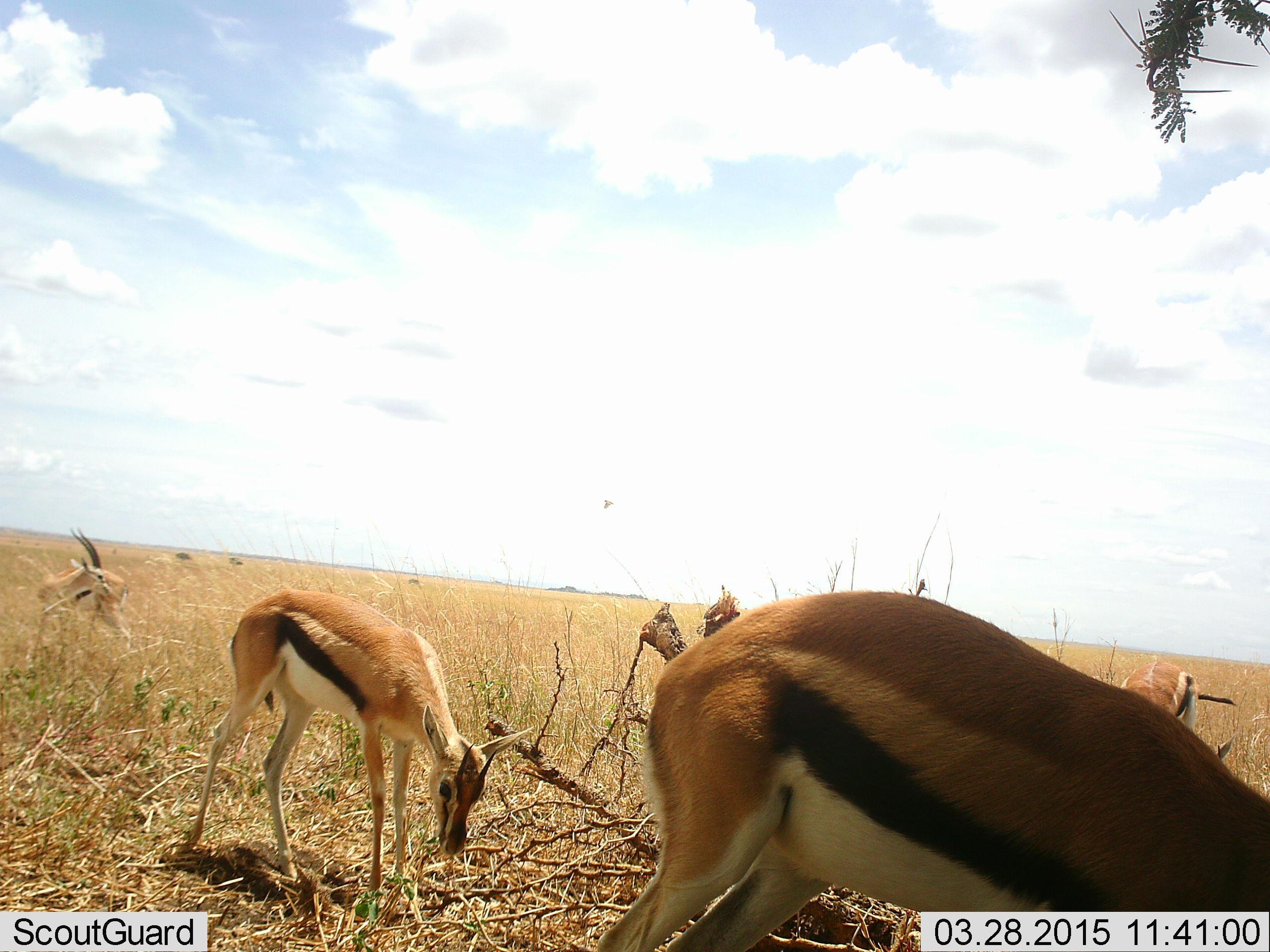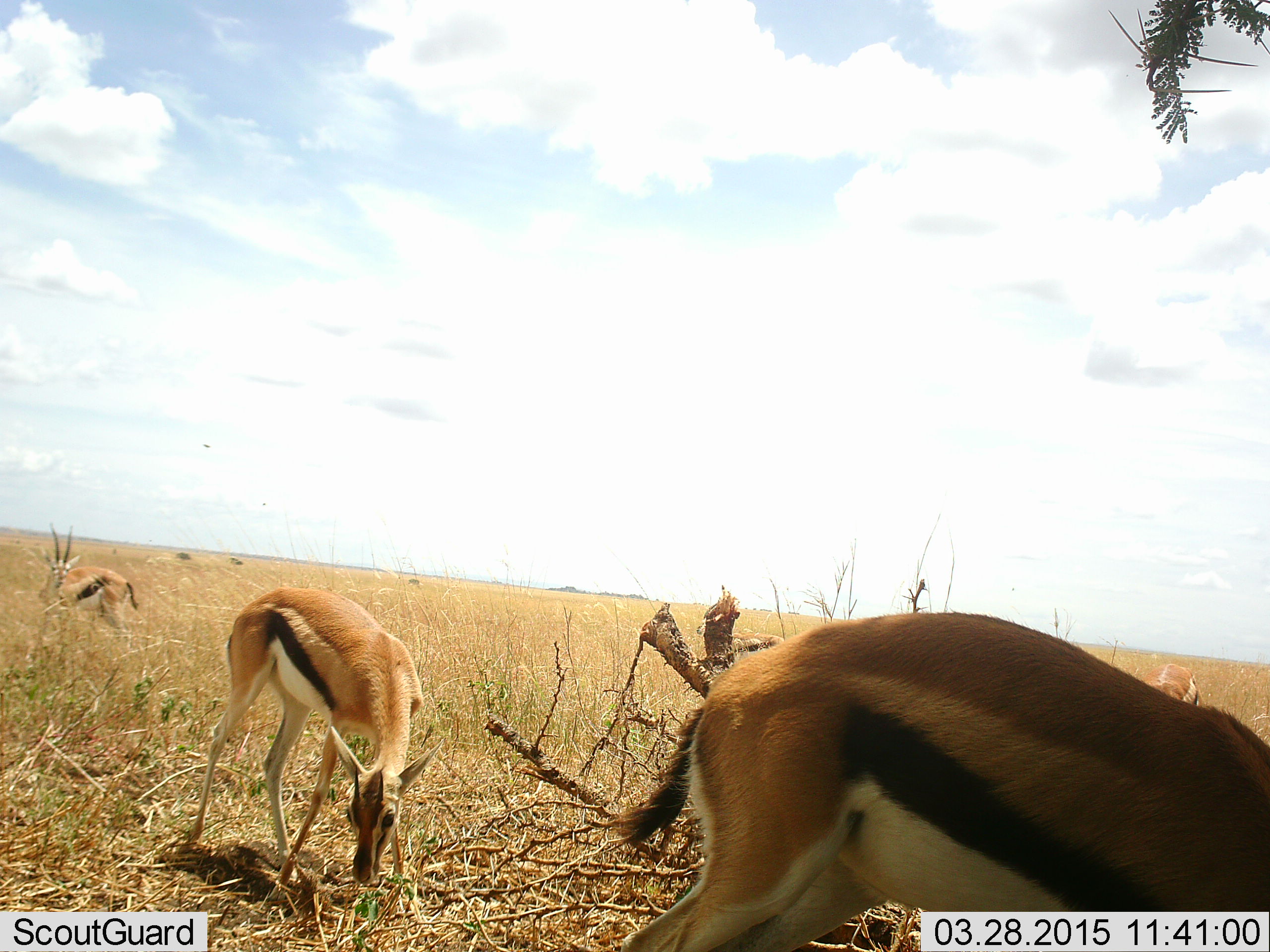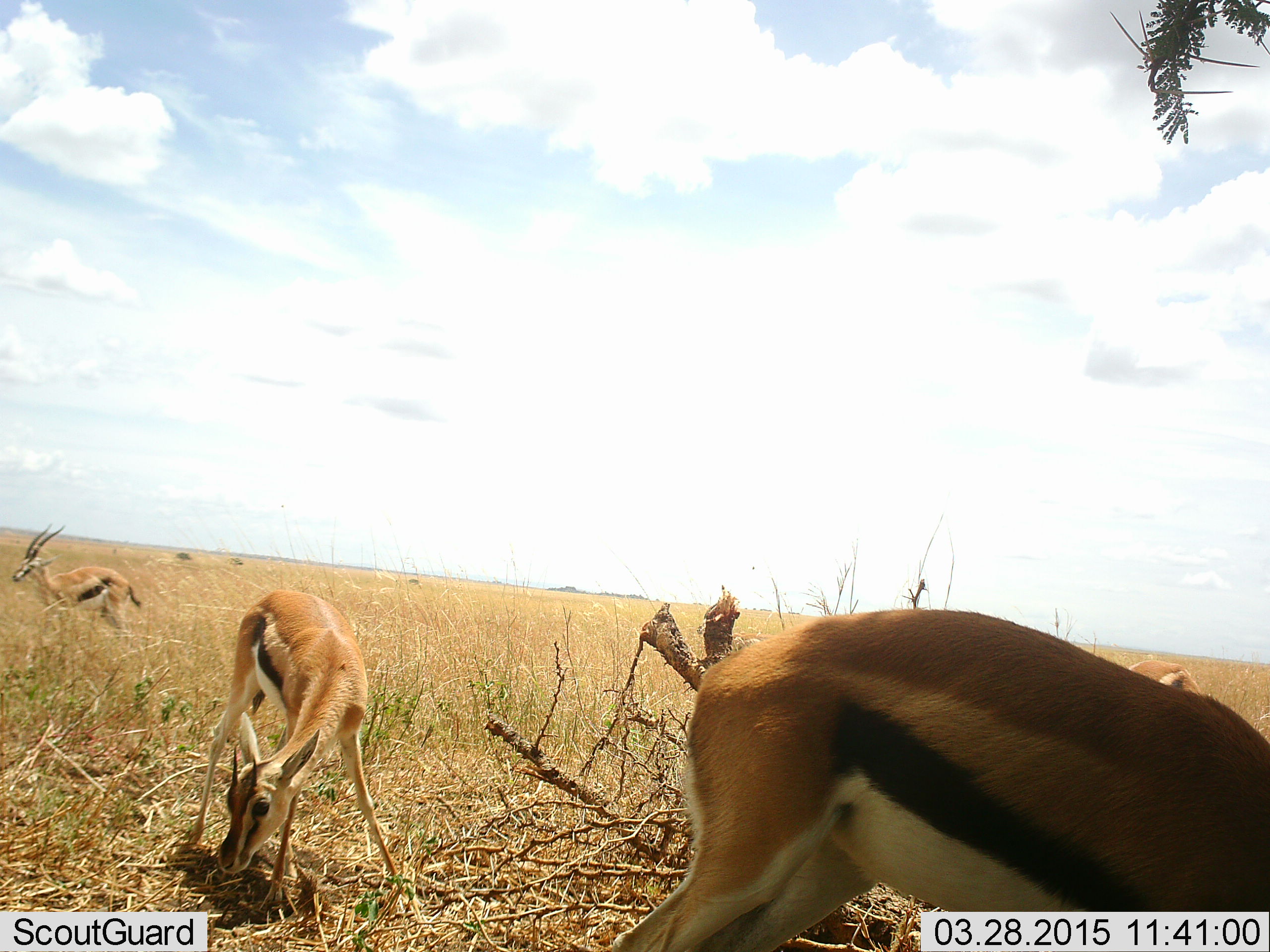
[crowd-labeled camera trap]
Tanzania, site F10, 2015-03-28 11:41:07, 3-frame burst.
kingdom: Animalia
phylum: Chordata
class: Mammalia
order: Artiodactyla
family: Bovidae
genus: Eudorcas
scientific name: Eudorcas thomsonii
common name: thomson's gazelle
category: gazellethomsons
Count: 4.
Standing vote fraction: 50%.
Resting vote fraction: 0%.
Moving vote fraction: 30%.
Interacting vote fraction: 0%.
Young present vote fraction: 0%.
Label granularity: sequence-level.